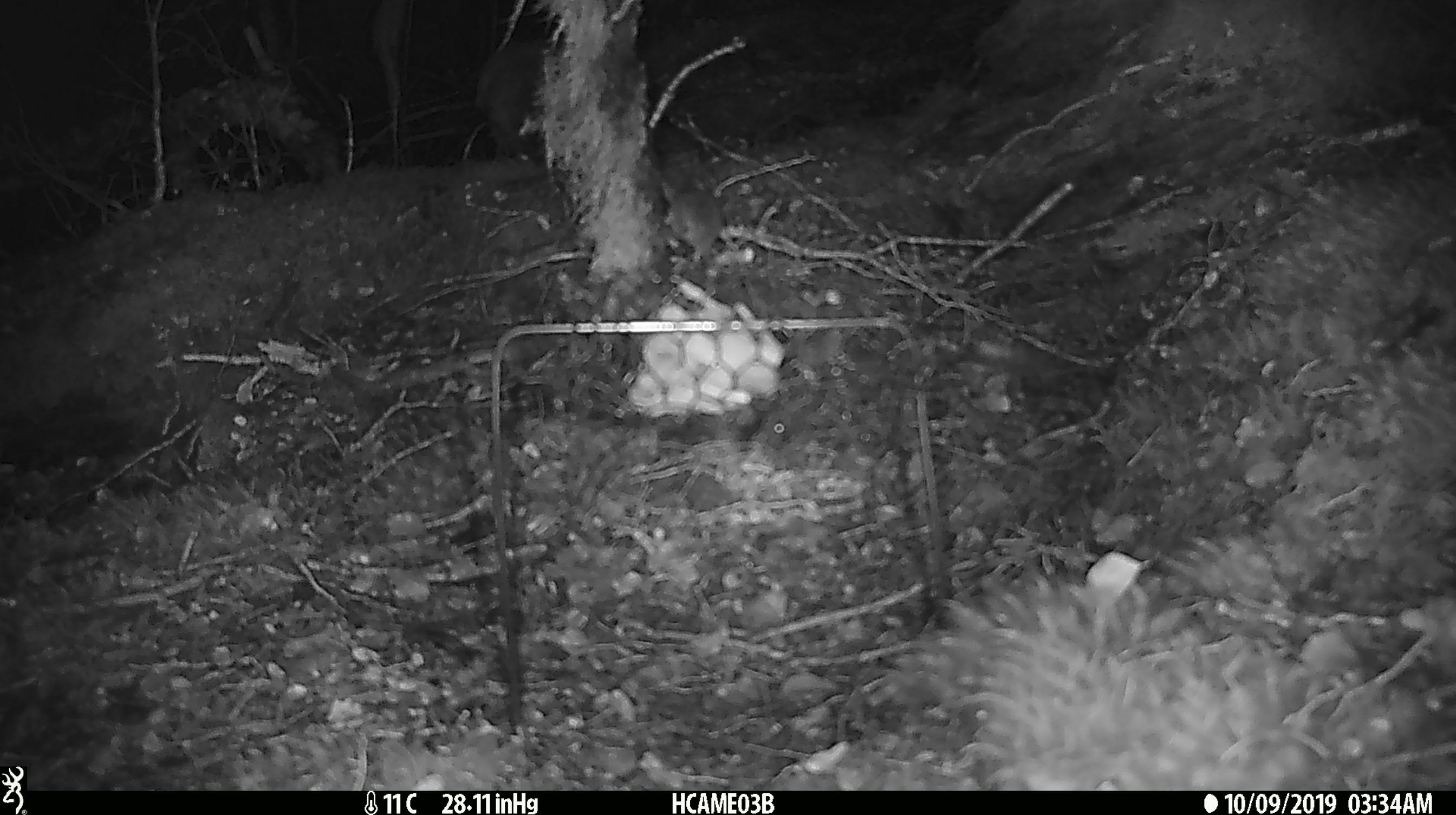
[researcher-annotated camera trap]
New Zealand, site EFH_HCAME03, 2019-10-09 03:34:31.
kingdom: Animalia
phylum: Chordata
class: Mammalia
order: Rodentia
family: Muridae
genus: Mus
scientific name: Mus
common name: mouse